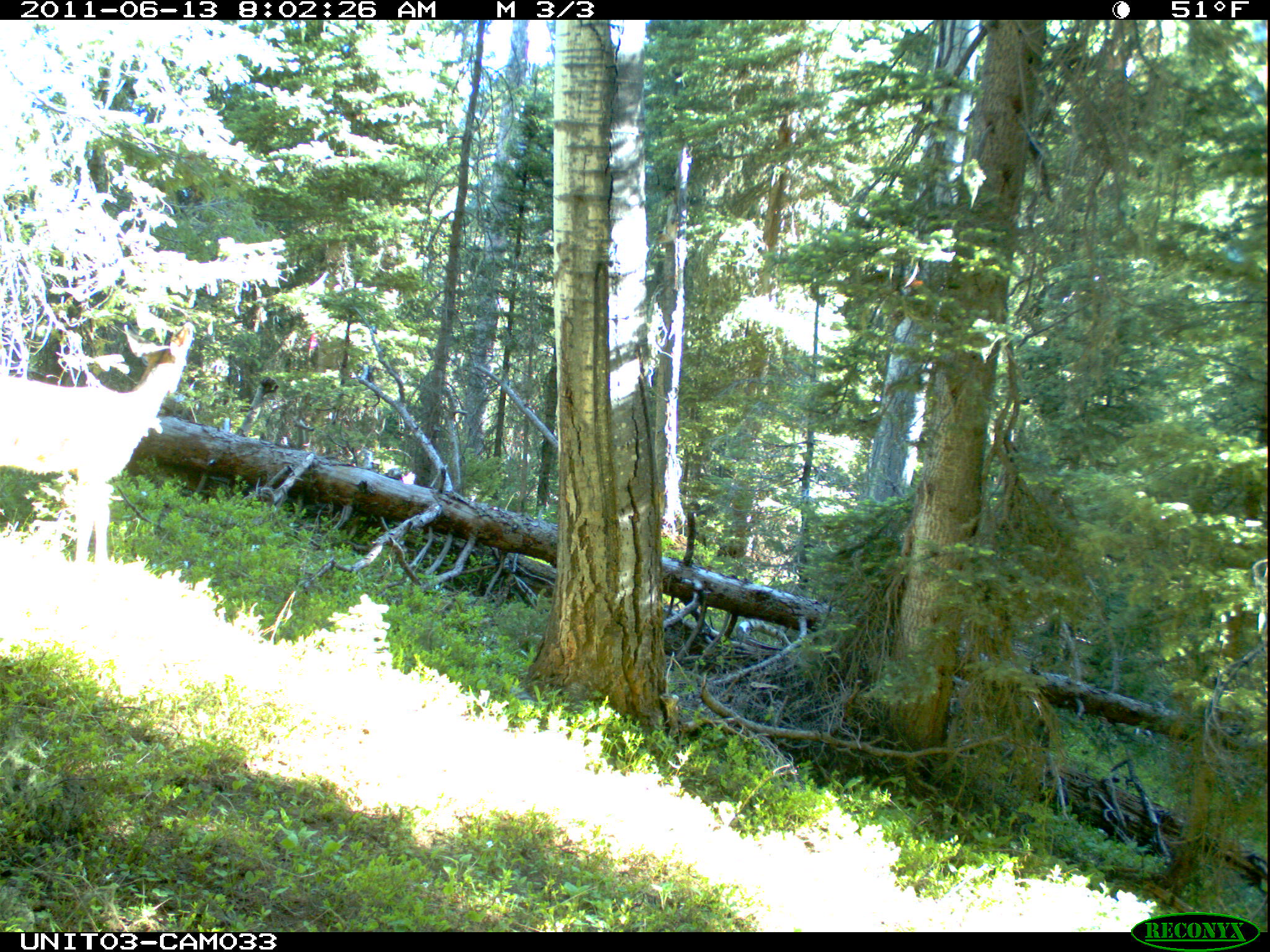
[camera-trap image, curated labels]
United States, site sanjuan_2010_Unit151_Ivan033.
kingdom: Animalia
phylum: Chordata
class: Mammalia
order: Artiodactyla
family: Cervidae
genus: Odocoileus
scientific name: Odocoileus hemionus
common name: mule deer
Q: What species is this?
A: Odocoileus hemionus (mule deer).